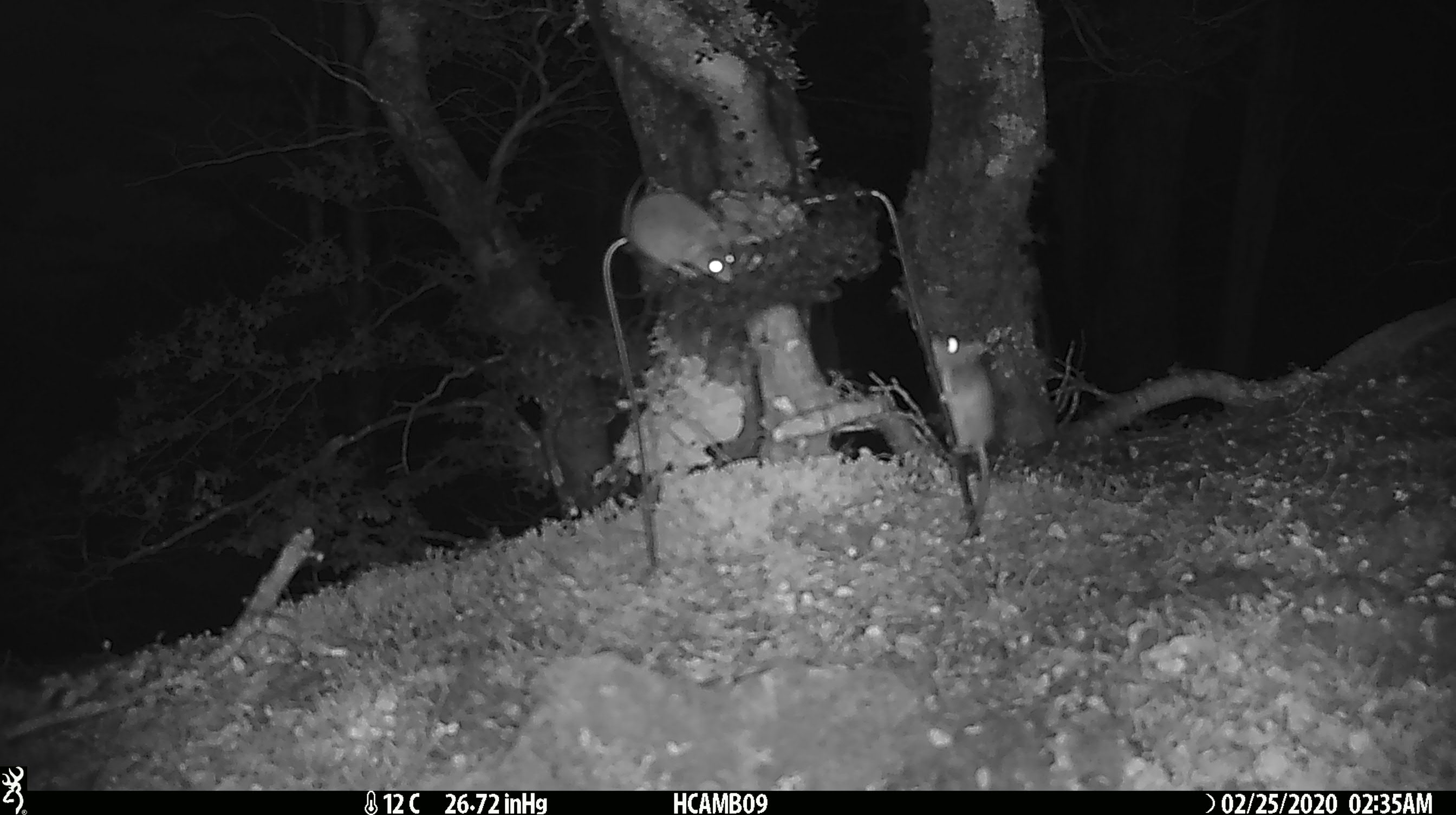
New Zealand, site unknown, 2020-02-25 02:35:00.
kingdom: Animalia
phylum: Chordata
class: Mammalia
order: Rodentia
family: Muridae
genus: Mus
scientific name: Mus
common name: mouse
Mouse (Mus).